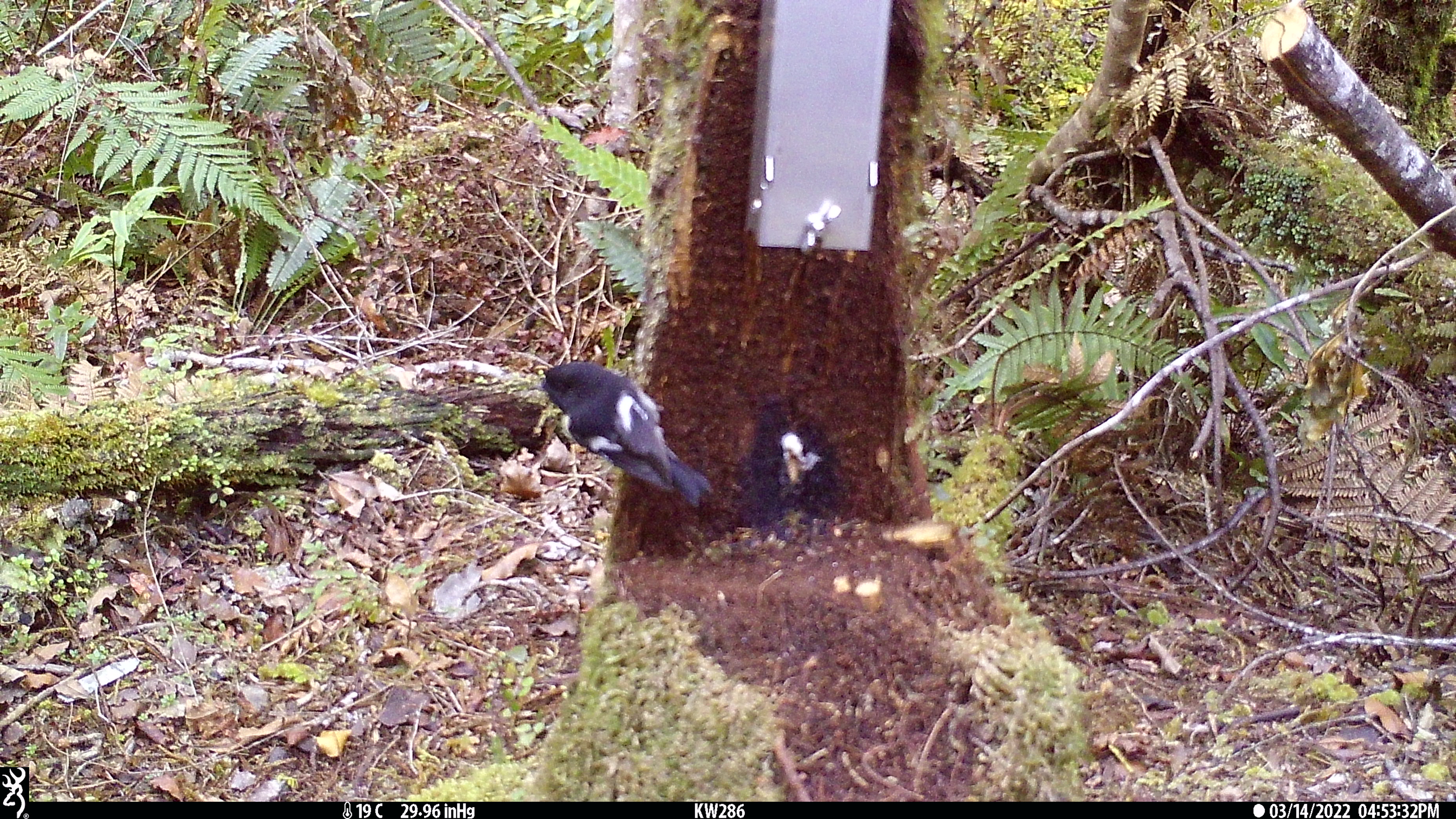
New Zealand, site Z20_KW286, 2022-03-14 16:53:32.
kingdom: Animalia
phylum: Chordata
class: Aves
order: Passeriformes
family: Petroicidae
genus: Petroica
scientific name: Petroica macrocephala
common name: tomtit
Tomtit (Petroica macrocephala).